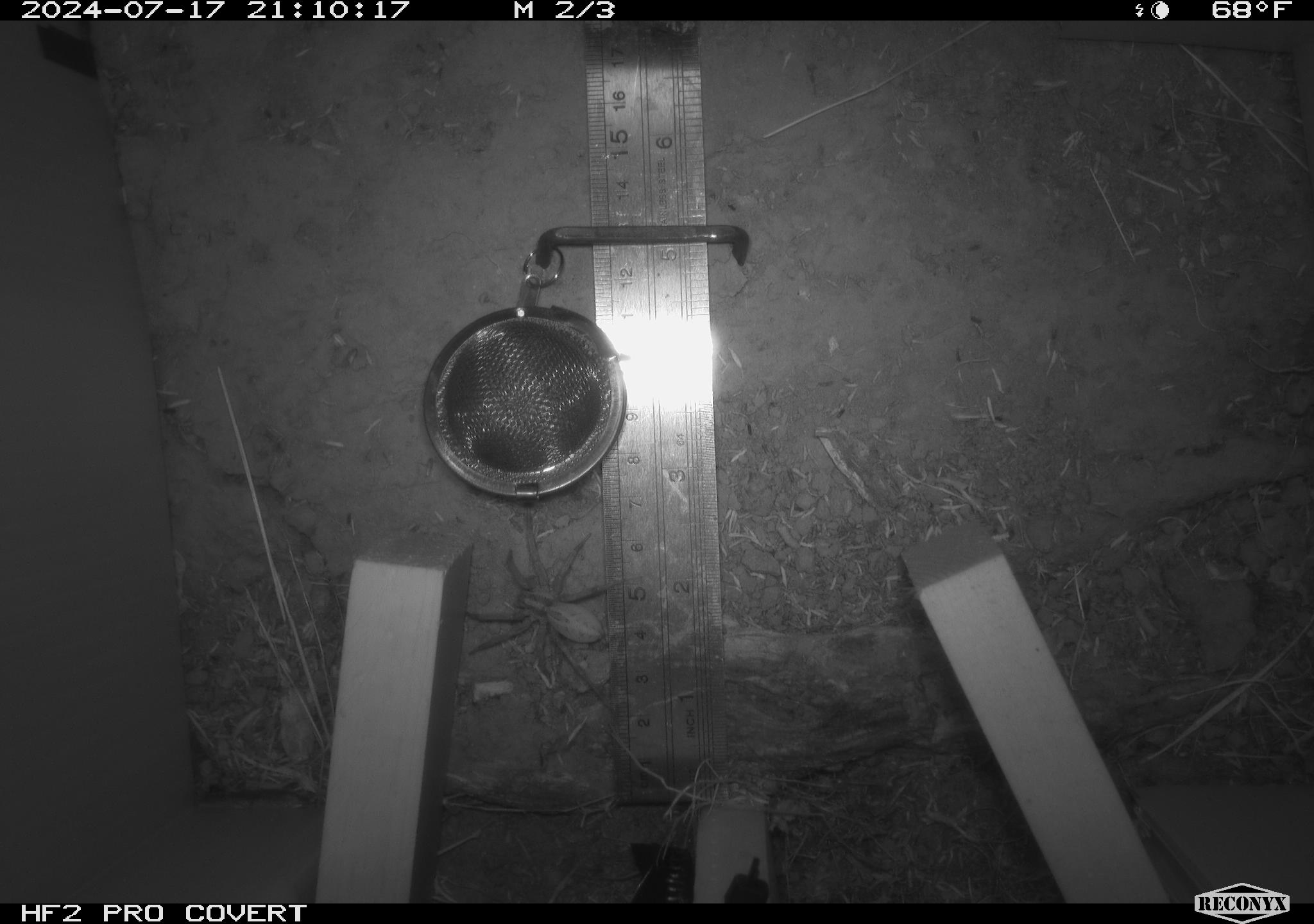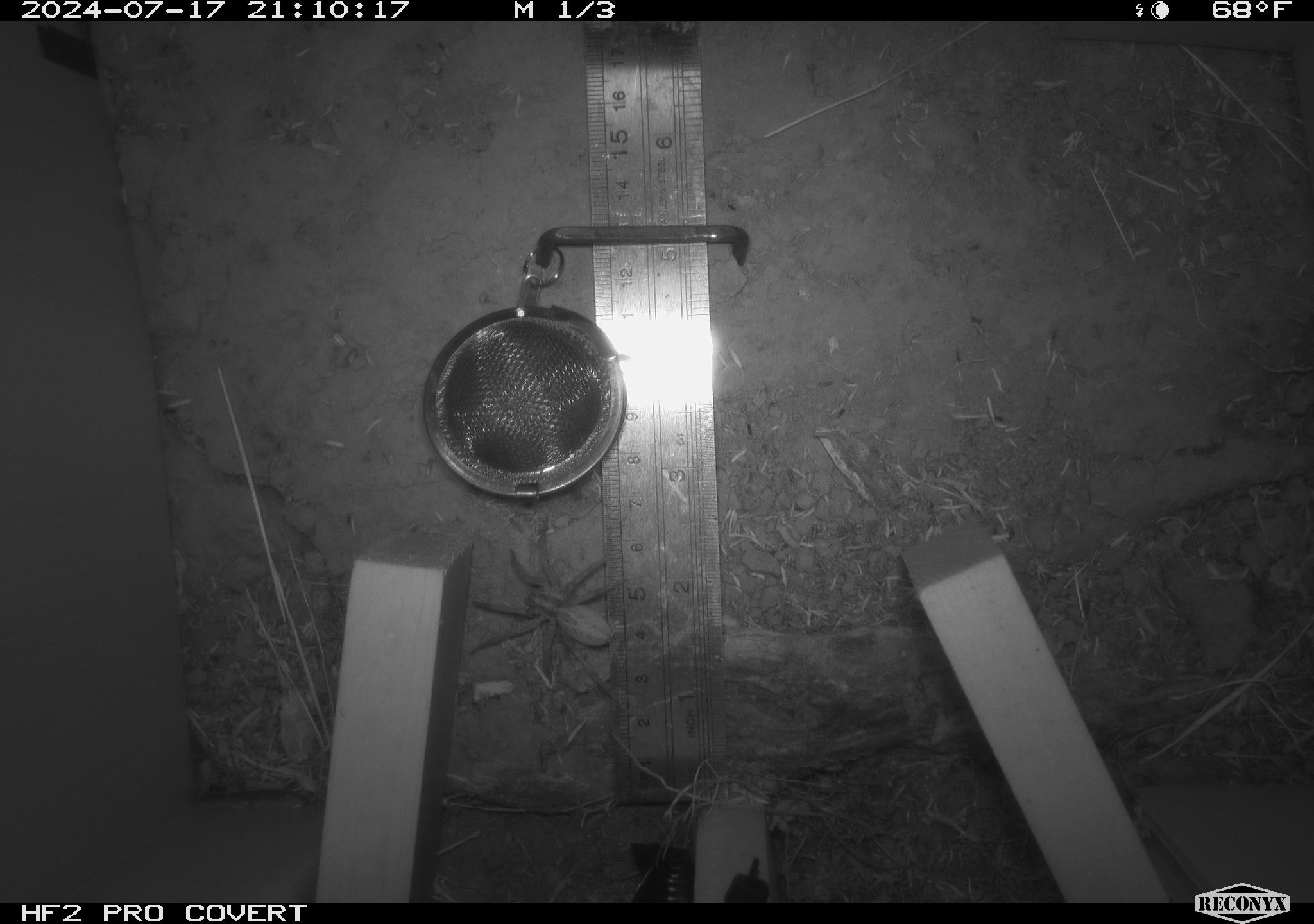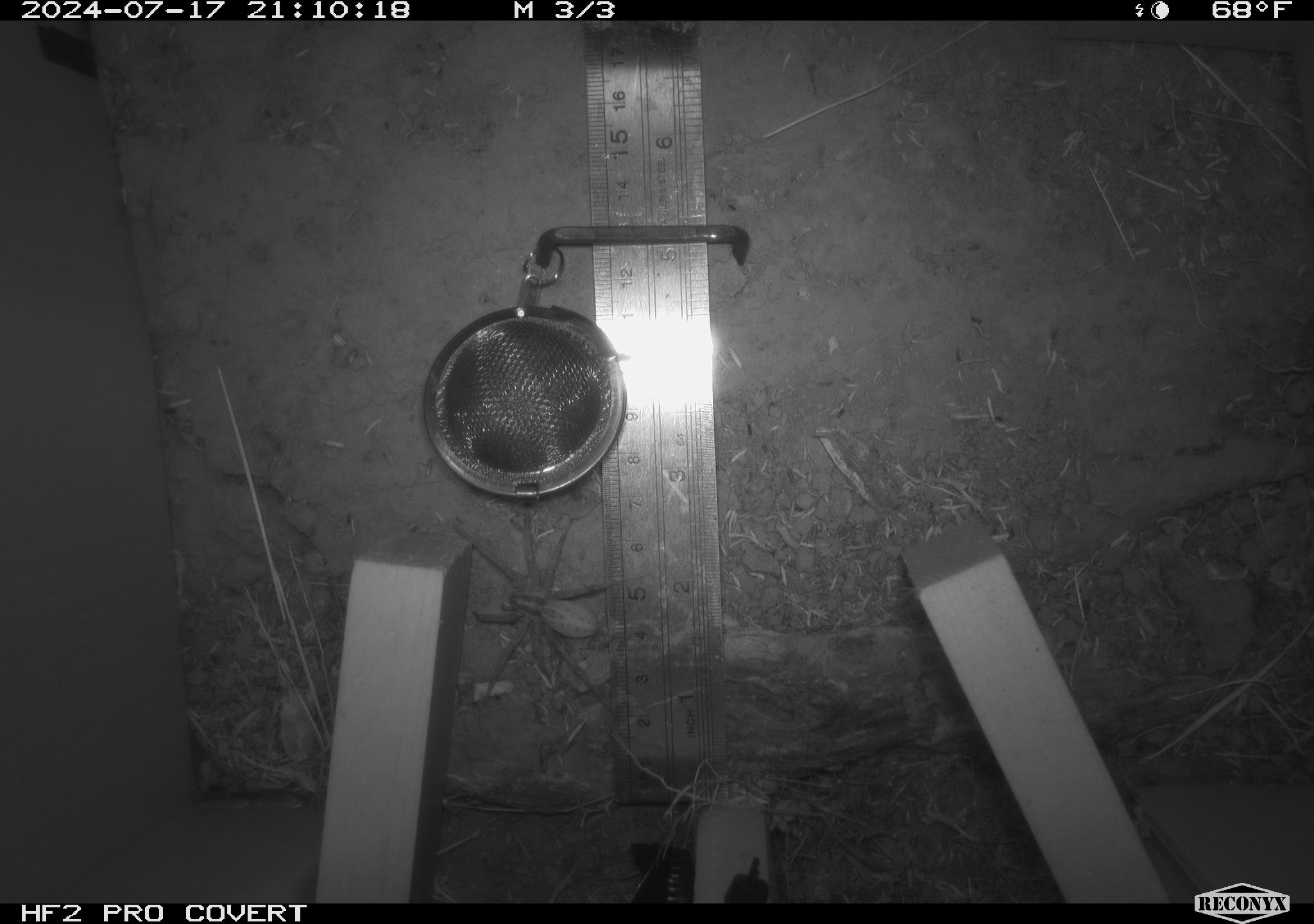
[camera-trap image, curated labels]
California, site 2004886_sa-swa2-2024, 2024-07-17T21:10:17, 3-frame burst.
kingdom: Animalia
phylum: Arthropoda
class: Arachnida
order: Araneae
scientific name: Araneae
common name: spider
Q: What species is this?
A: Spider (Araneae).